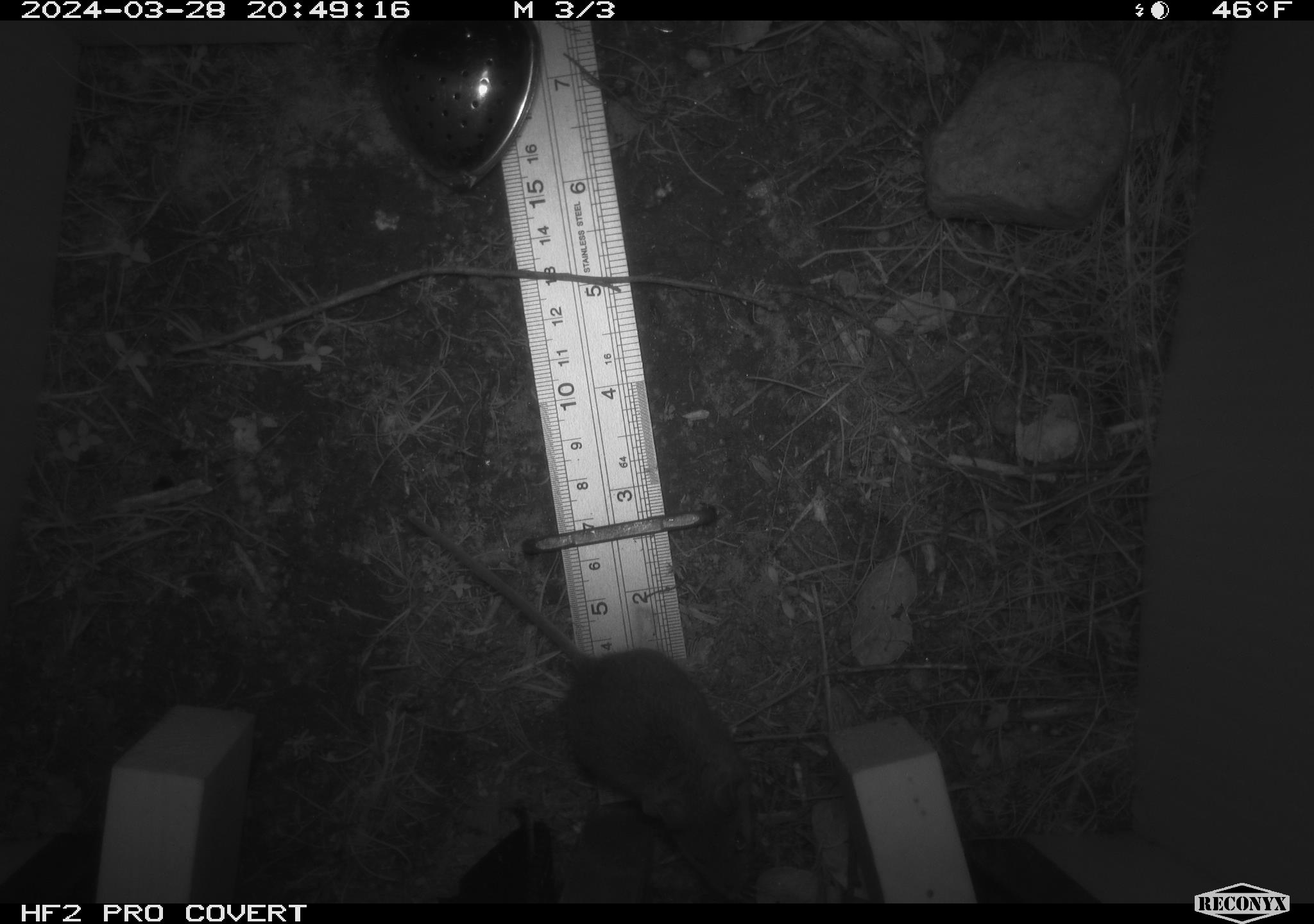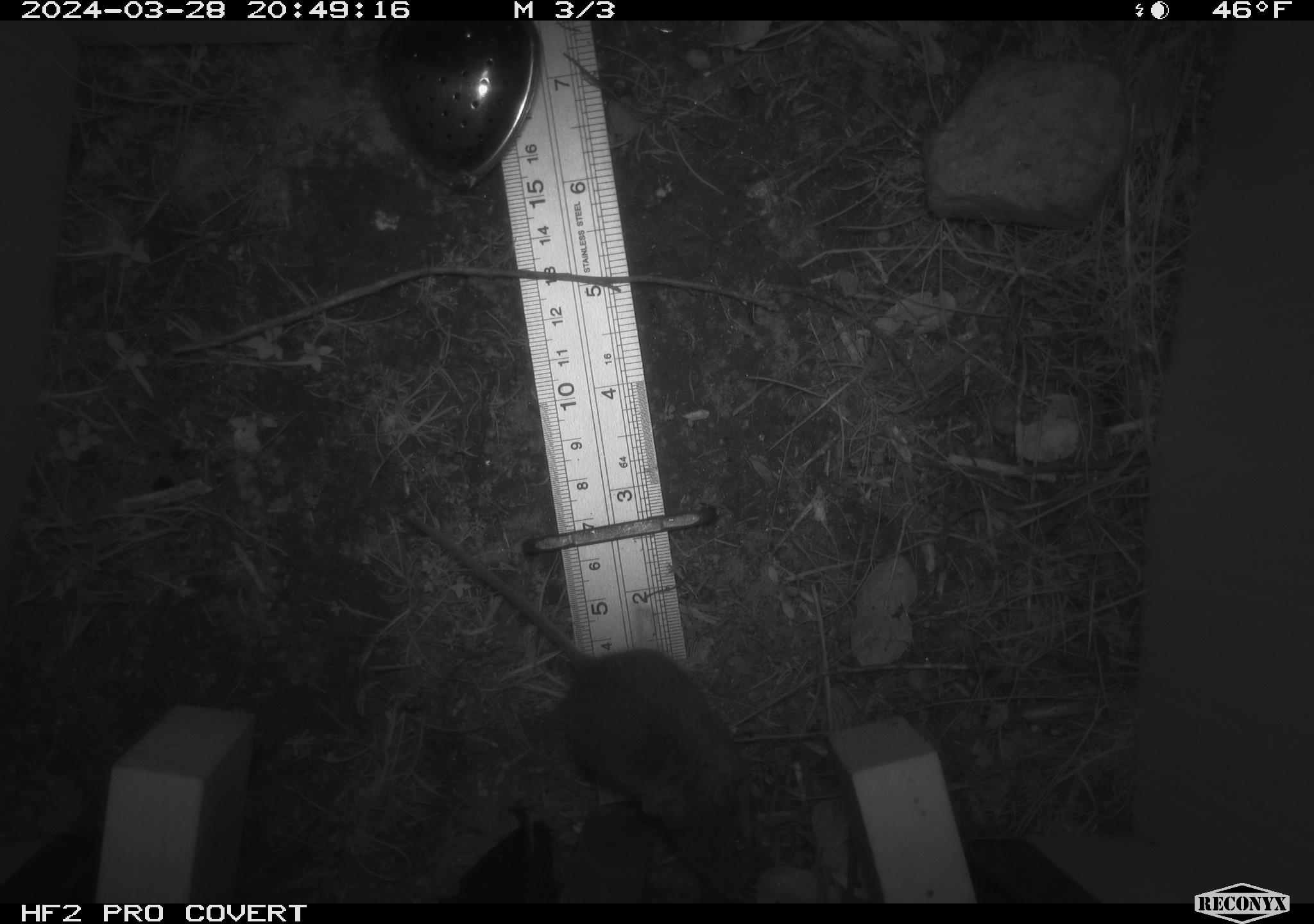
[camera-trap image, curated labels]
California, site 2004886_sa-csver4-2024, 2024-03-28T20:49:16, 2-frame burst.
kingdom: Animalia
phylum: Chordata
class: Mammalia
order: Rodentia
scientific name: Rodentia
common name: mouse species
Mouse species (Rodentia).